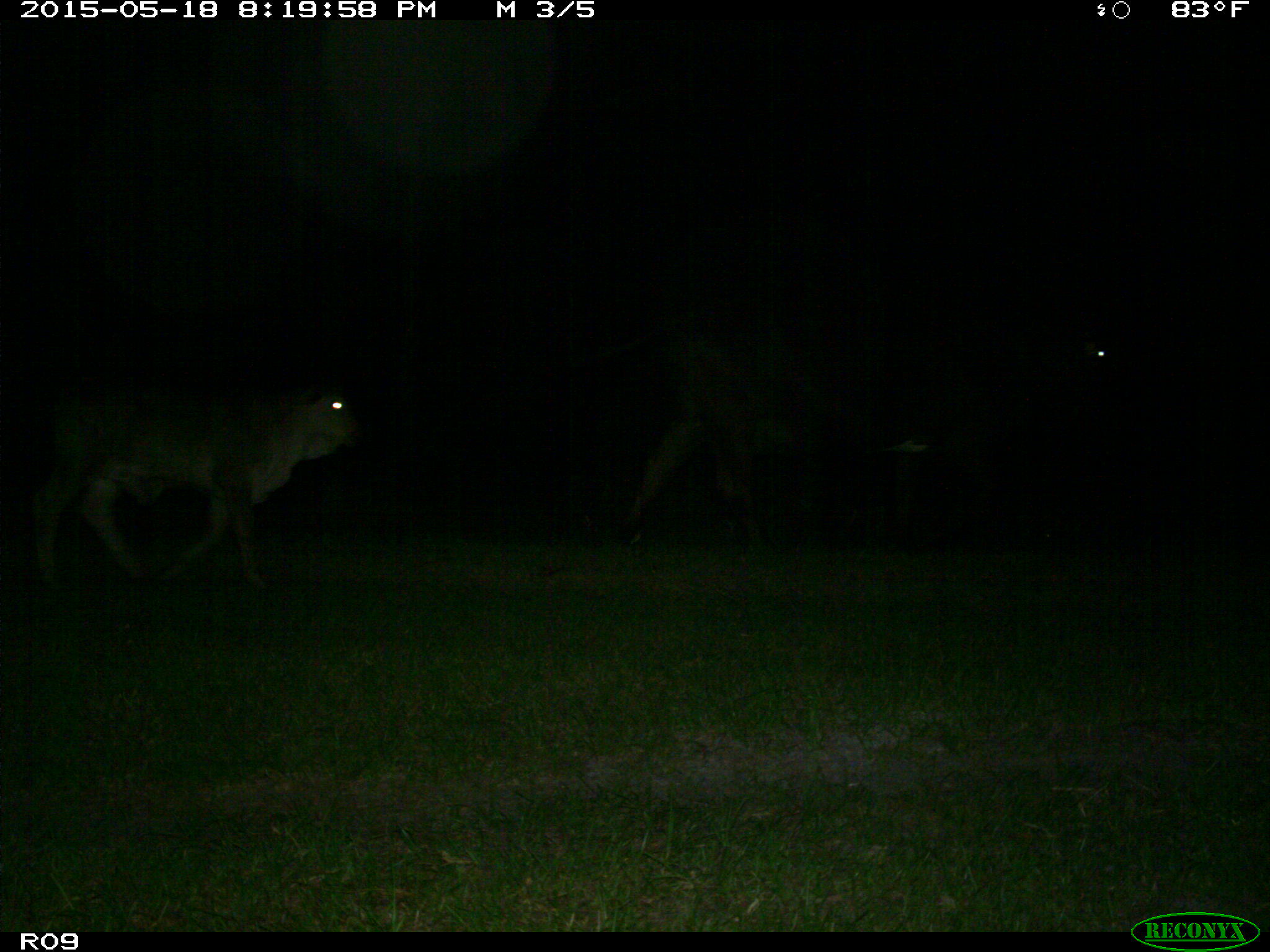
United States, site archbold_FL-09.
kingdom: Animalia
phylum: Chordata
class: Mammalia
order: Artiodactyla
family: Bovidae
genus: Bos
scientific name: Bos taurus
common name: domestic cow